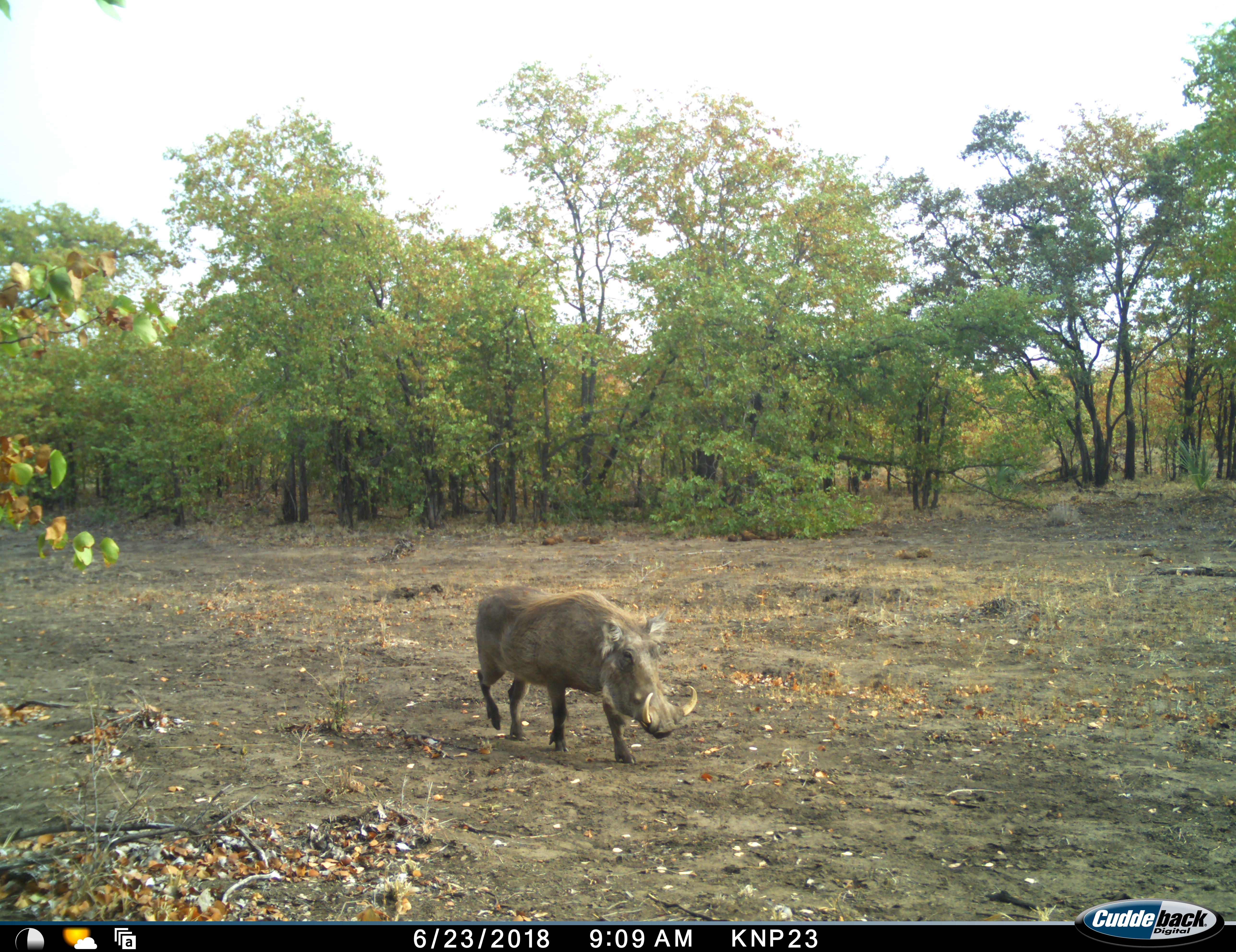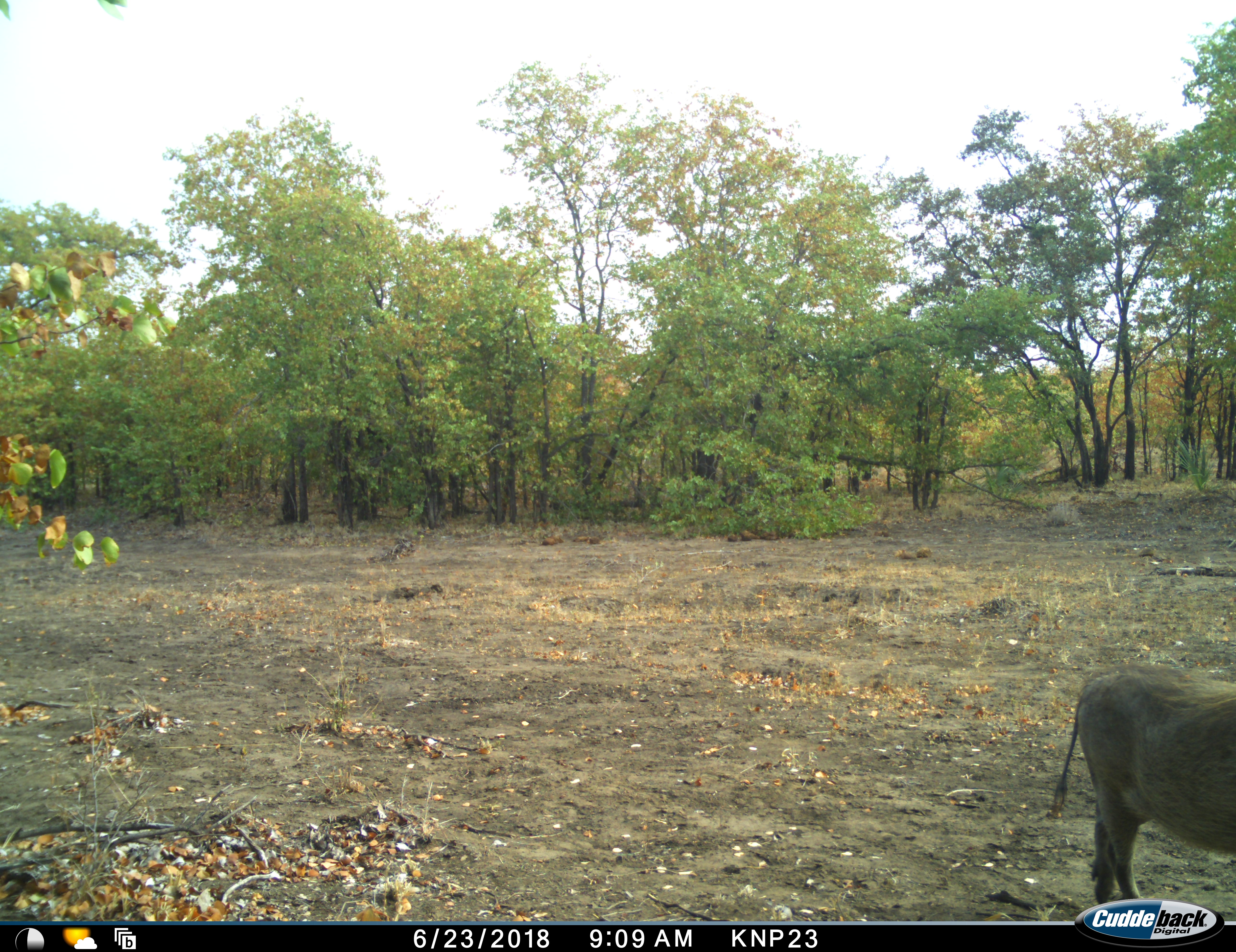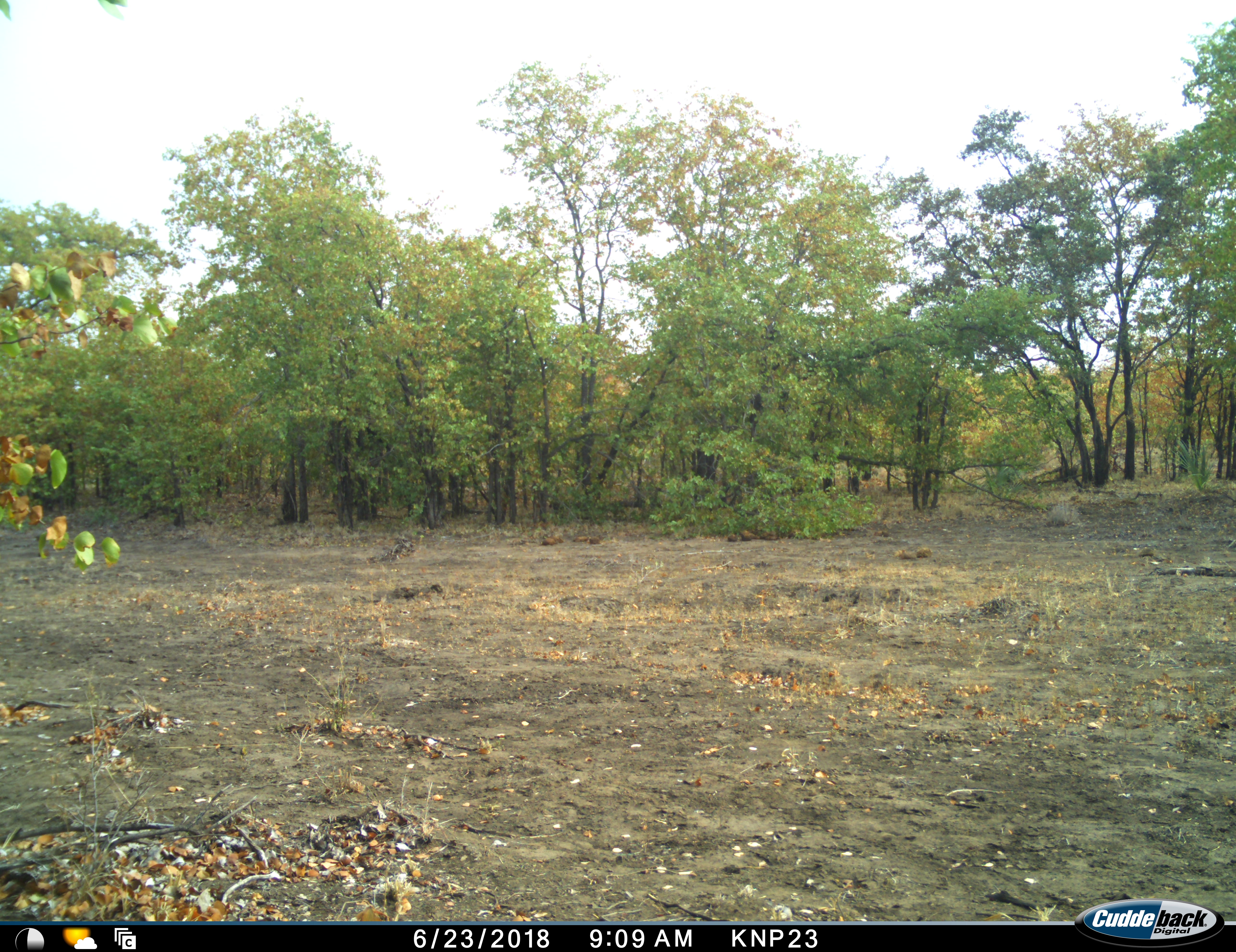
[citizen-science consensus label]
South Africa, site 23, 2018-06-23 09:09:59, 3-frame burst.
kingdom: Animalia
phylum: Chordata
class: Mammalia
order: Artiodactyla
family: Suidae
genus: Phacochoerus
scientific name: Phacochoerus africanus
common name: warthog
Warthog (Phacochoerus africanus), count 1. Behavior (volunteer vote fractions): standing 0%, resting 0%, moving 100%, interacting 0%. Young present (vote fraction): 0%. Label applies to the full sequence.